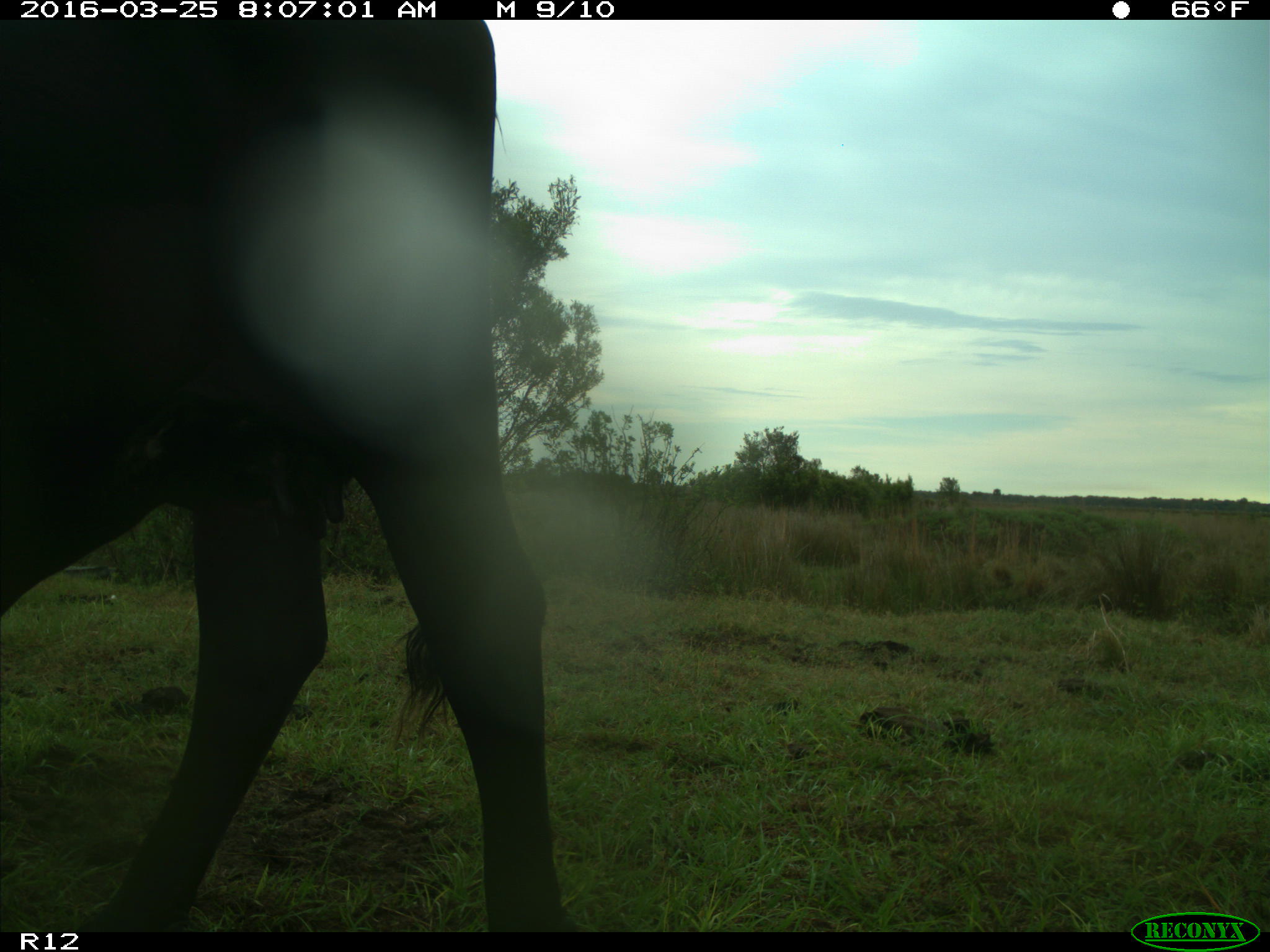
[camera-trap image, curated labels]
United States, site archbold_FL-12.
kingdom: Animalia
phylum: Chordata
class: Mammalia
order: Artiodactyla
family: Bovidae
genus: Bos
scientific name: Bos taurus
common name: domestic cow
Bos taurus (domestic cow).